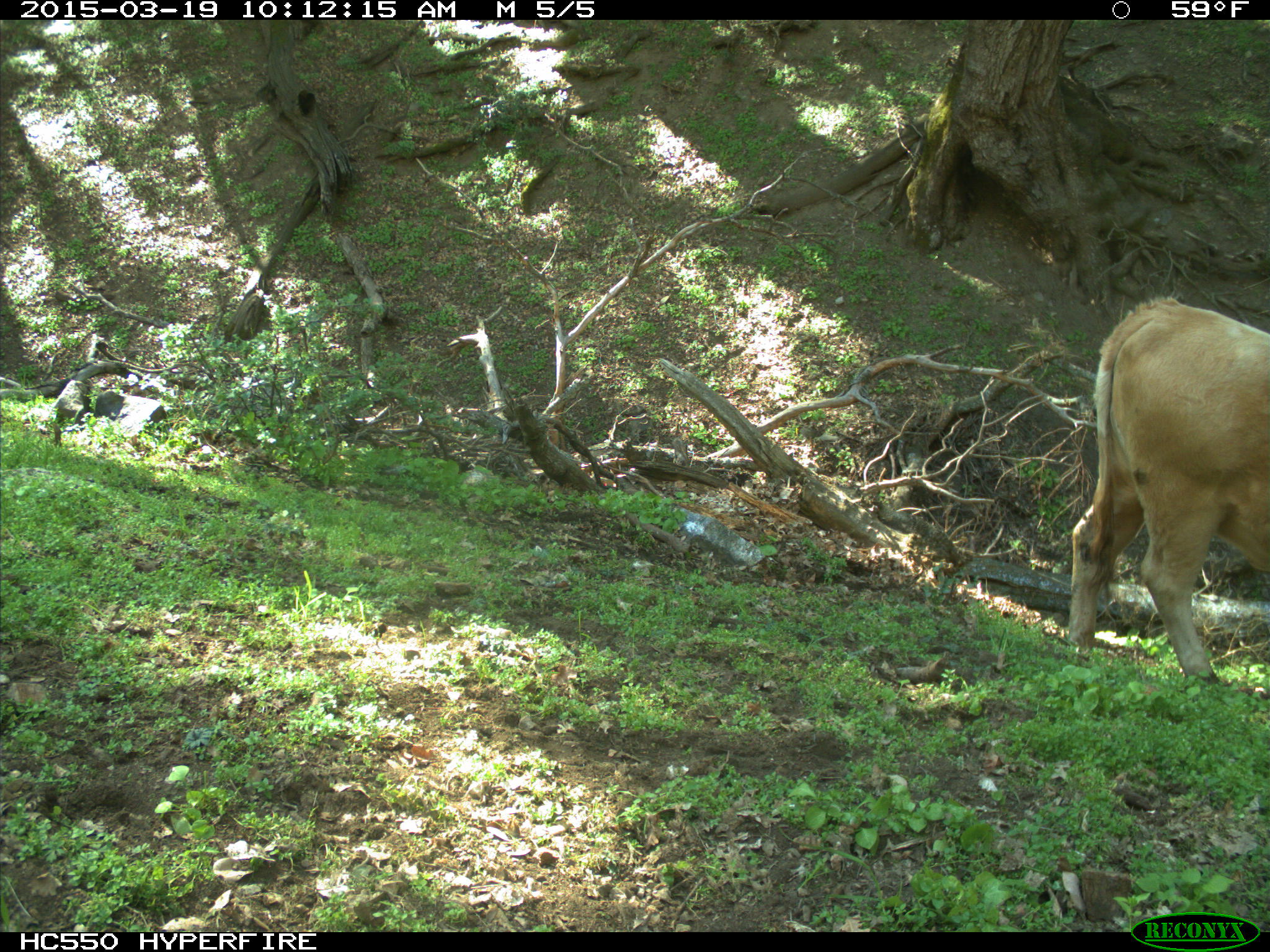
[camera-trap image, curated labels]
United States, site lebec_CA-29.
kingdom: Animalia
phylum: Chordata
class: Mammalia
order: Artiodactyla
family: Bovidae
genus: Bos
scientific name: Bos taurus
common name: domestic cow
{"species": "Bos taurus (domestic cow)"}